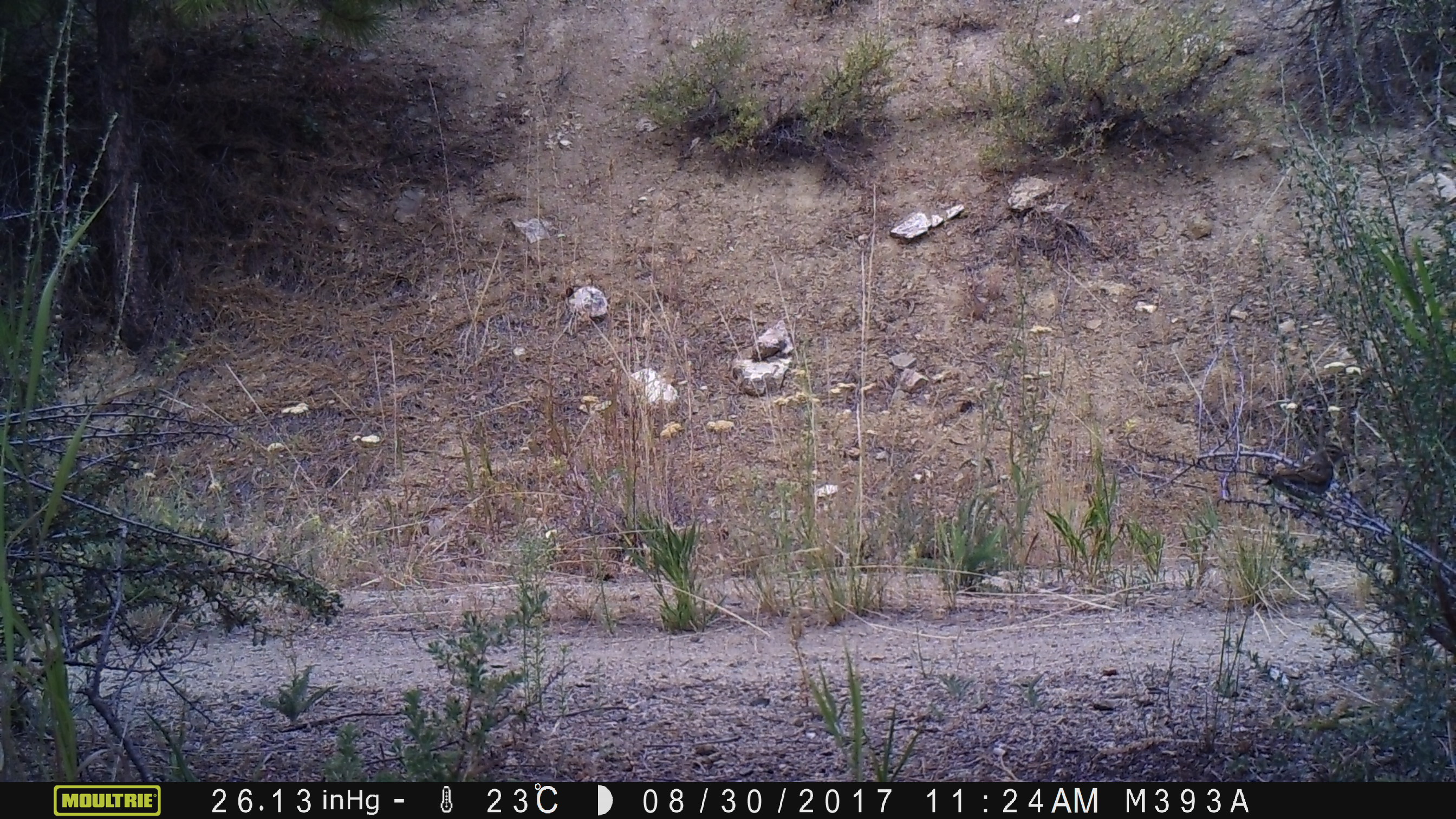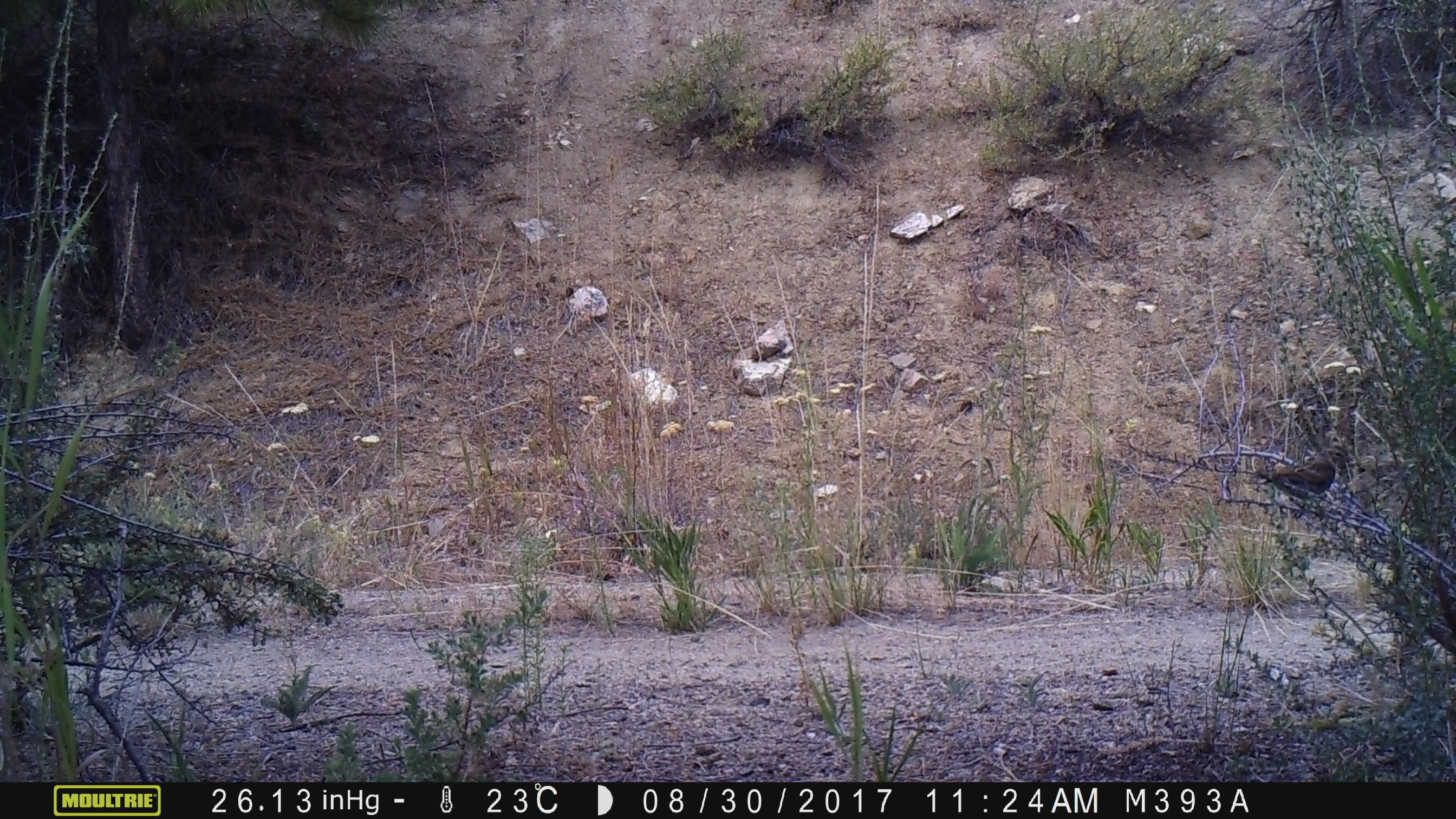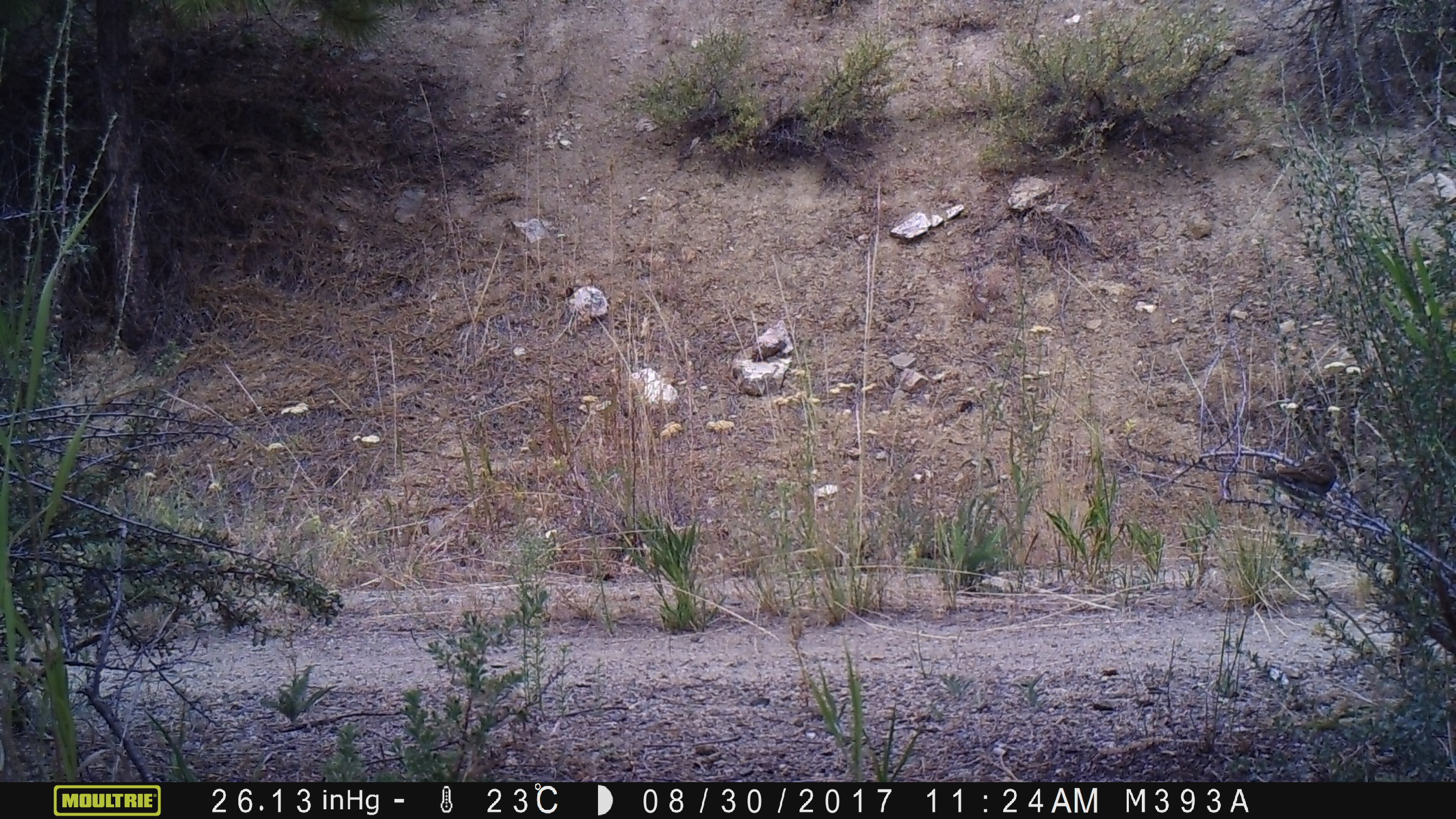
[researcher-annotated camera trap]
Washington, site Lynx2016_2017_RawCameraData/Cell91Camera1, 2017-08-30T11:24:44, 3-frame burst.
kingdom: Animalia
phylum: Chordata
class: Aves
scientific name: Aves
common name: birds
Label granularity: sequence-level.